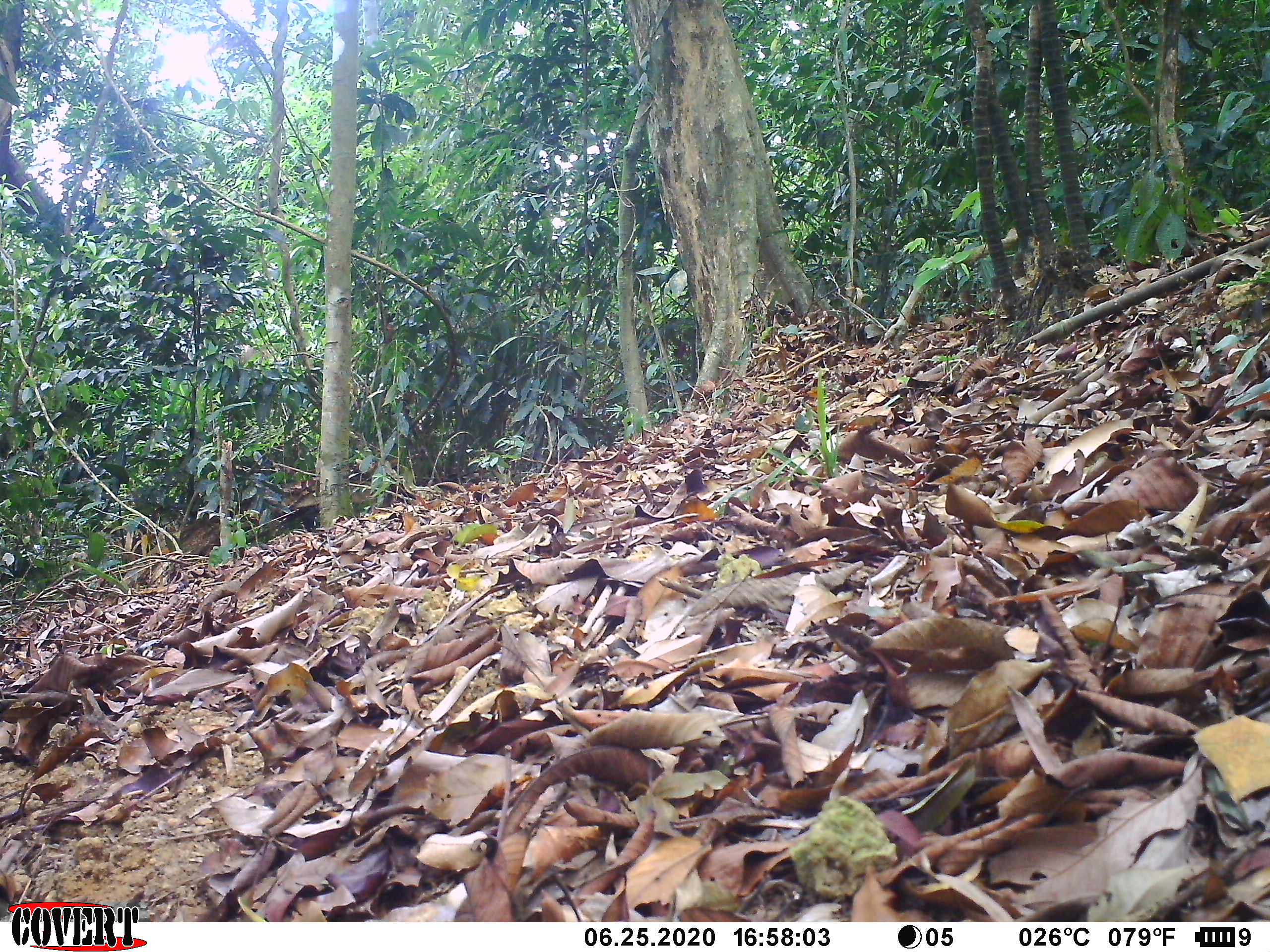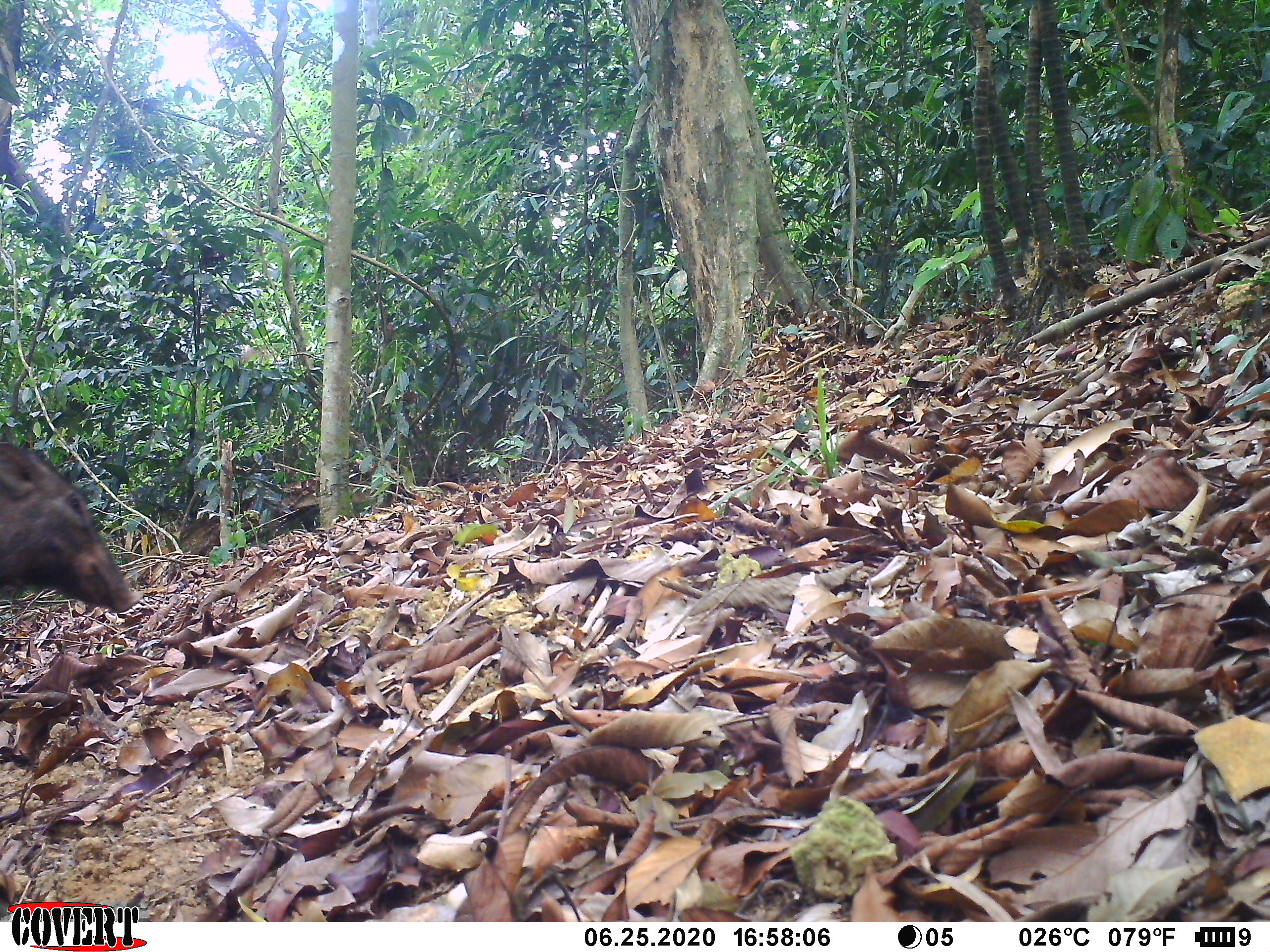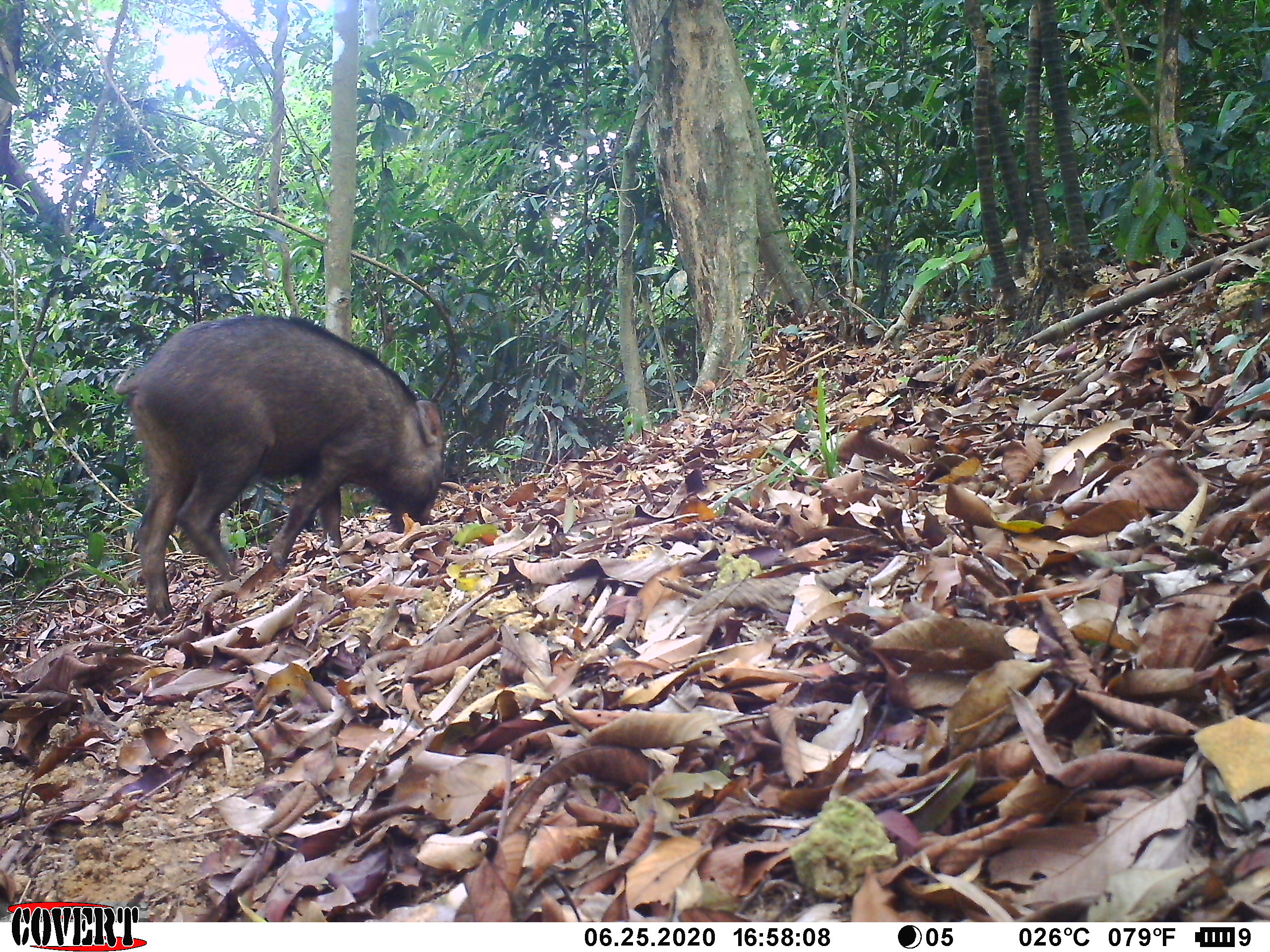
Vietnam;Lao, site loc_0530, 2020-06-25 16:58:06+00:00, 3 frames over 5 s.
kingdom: Animalia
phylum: Chordata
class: Mammalia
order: Artiodactyla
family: Suidae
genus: Sus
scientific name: Sus scrofa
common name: eurasian wild pig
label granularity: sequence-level